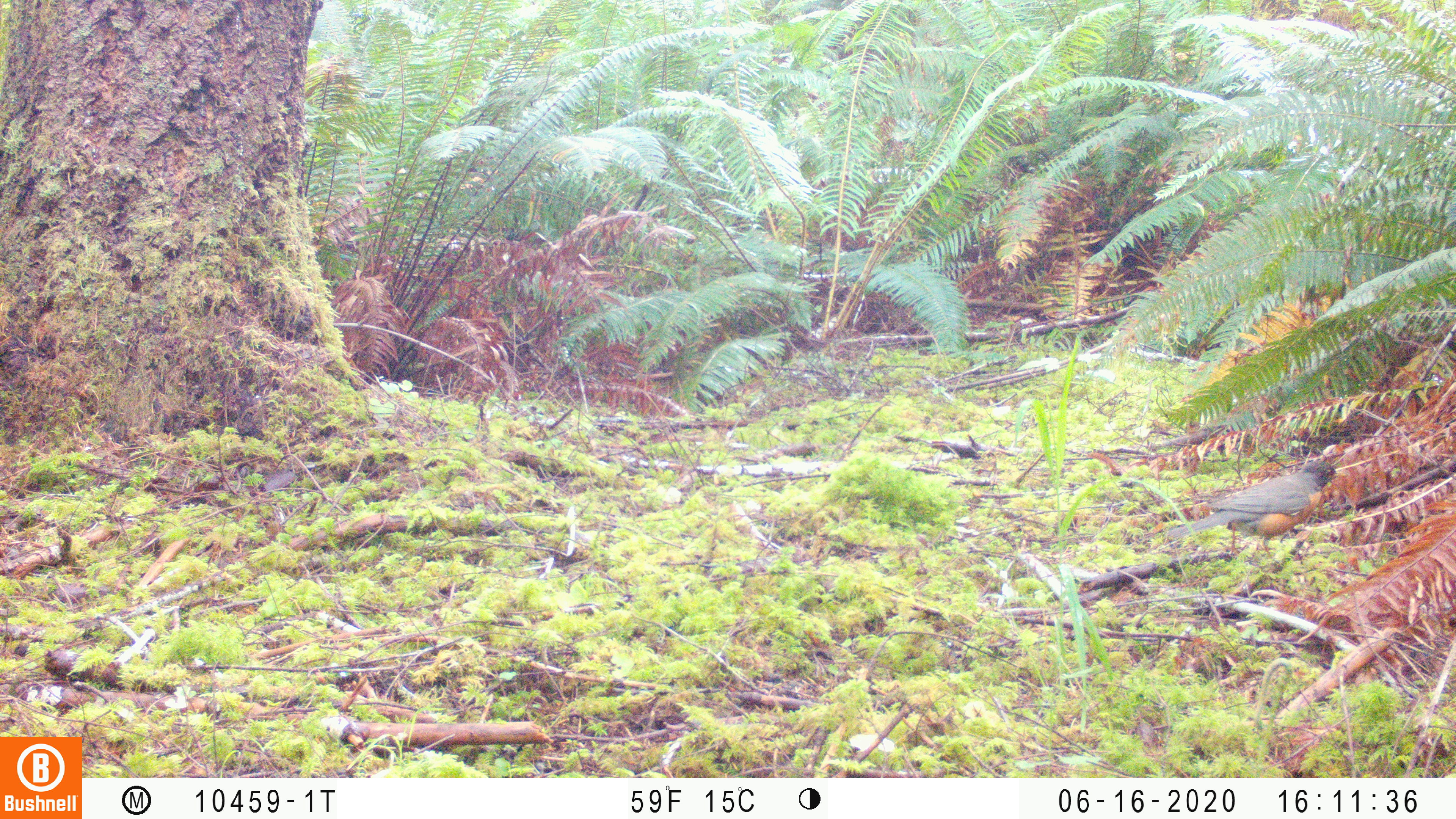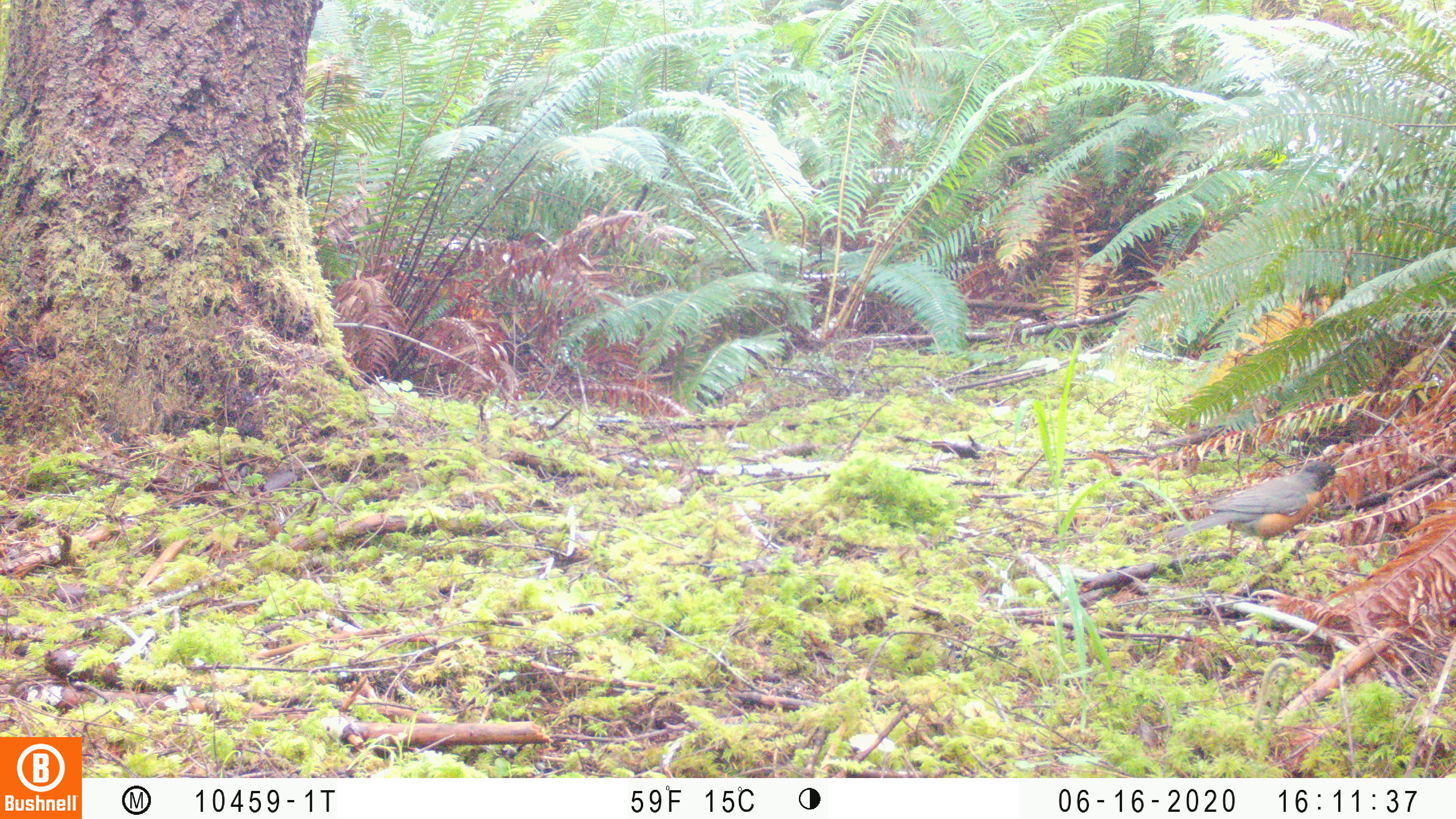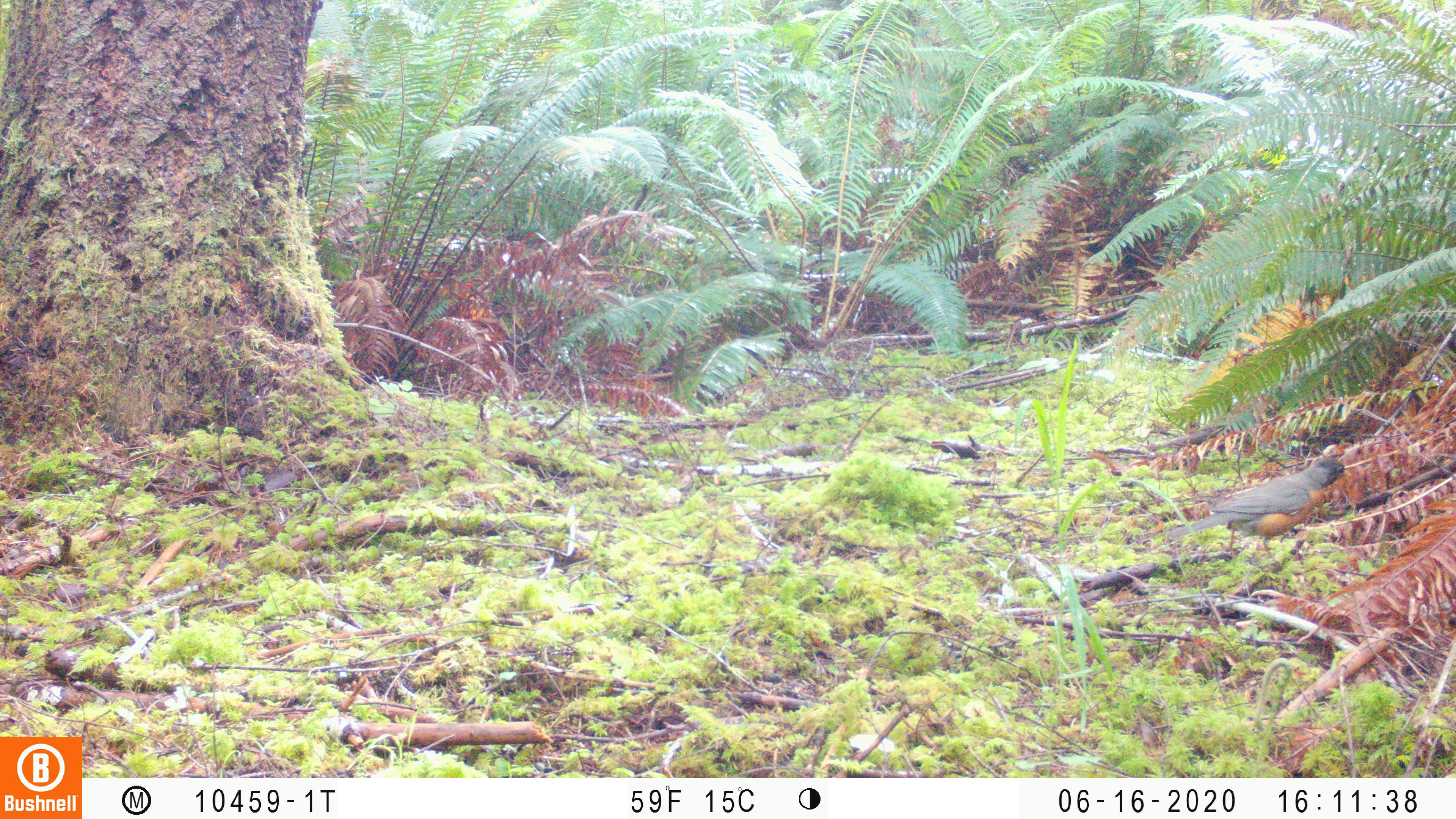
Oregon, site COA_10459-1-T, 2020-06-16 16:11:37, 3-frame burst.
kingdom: Animalia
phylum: Chordata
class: Aves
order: Passeriformes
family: Turdidae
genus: Turdus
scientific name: Turdus migratorius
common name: american robin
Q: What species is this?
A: American robin (Turdus migratorius).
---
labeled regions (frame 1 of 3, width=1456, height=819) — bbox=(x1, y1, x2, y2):
american robin: bbox=(1148, 443, 1357, 590)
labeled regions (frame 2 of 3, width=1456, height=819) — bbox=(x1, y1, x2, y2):
american robin: bbox=(1155, 443, 1363, 590)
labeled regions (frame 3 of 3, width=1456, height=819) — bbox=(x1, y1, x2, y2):
american robin: bbox=(1151, 434, 1379, 587)